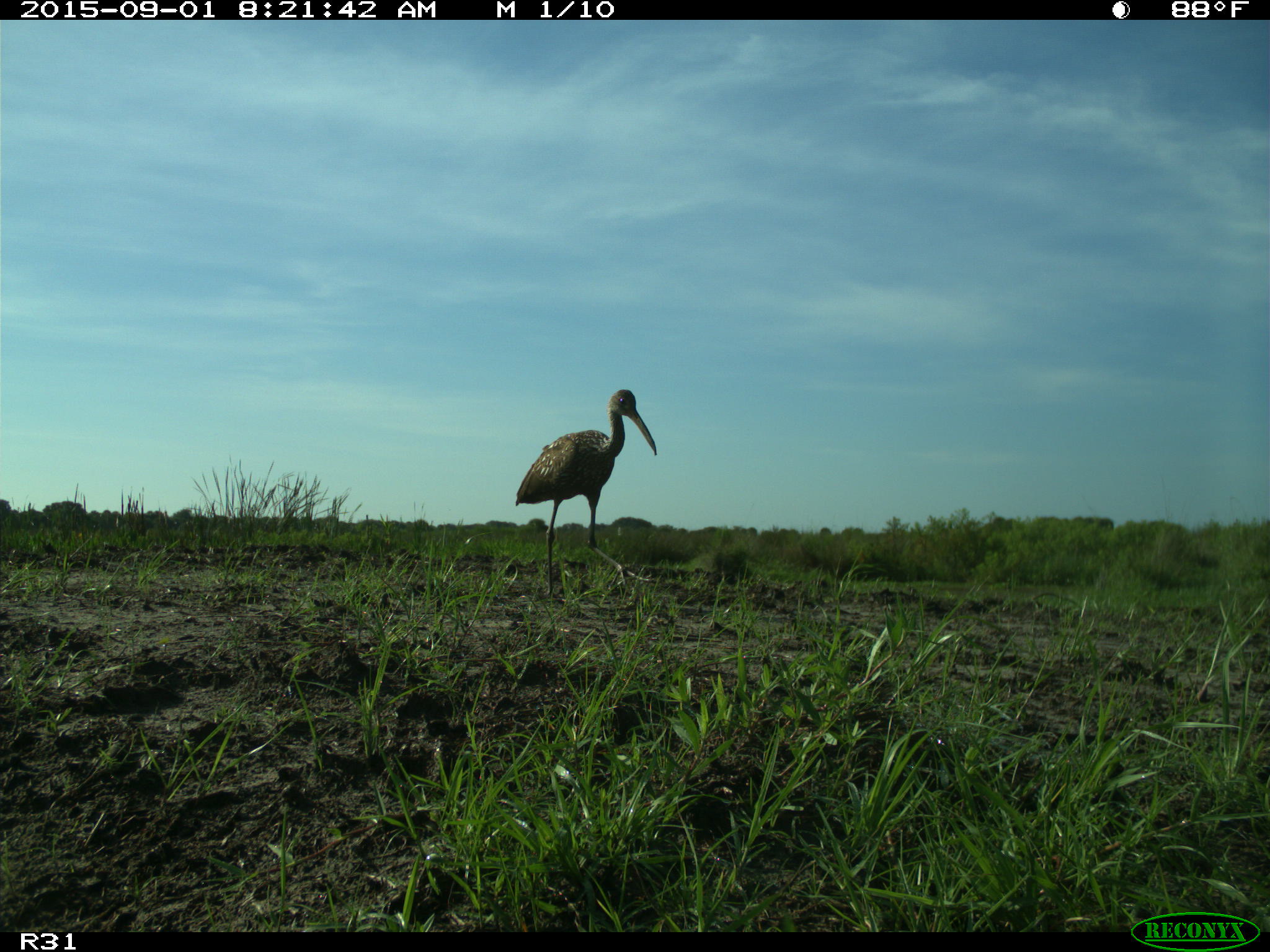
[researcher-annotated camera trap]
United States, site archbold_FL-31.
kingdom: Animalia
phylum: Chordata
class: Aves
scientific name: Aves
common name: birds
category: unidentified bird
Unidentified bird (birds) (Aves).